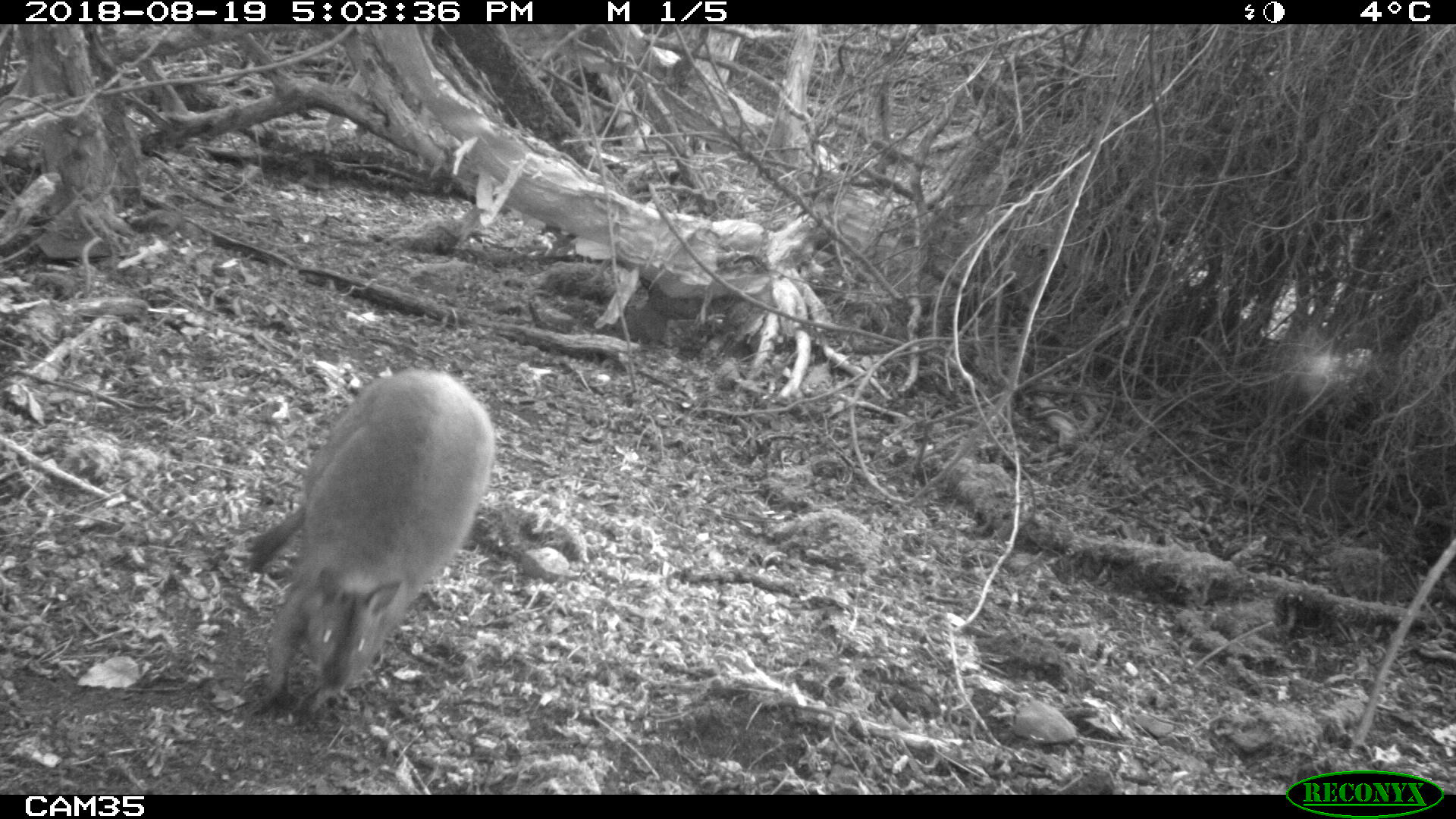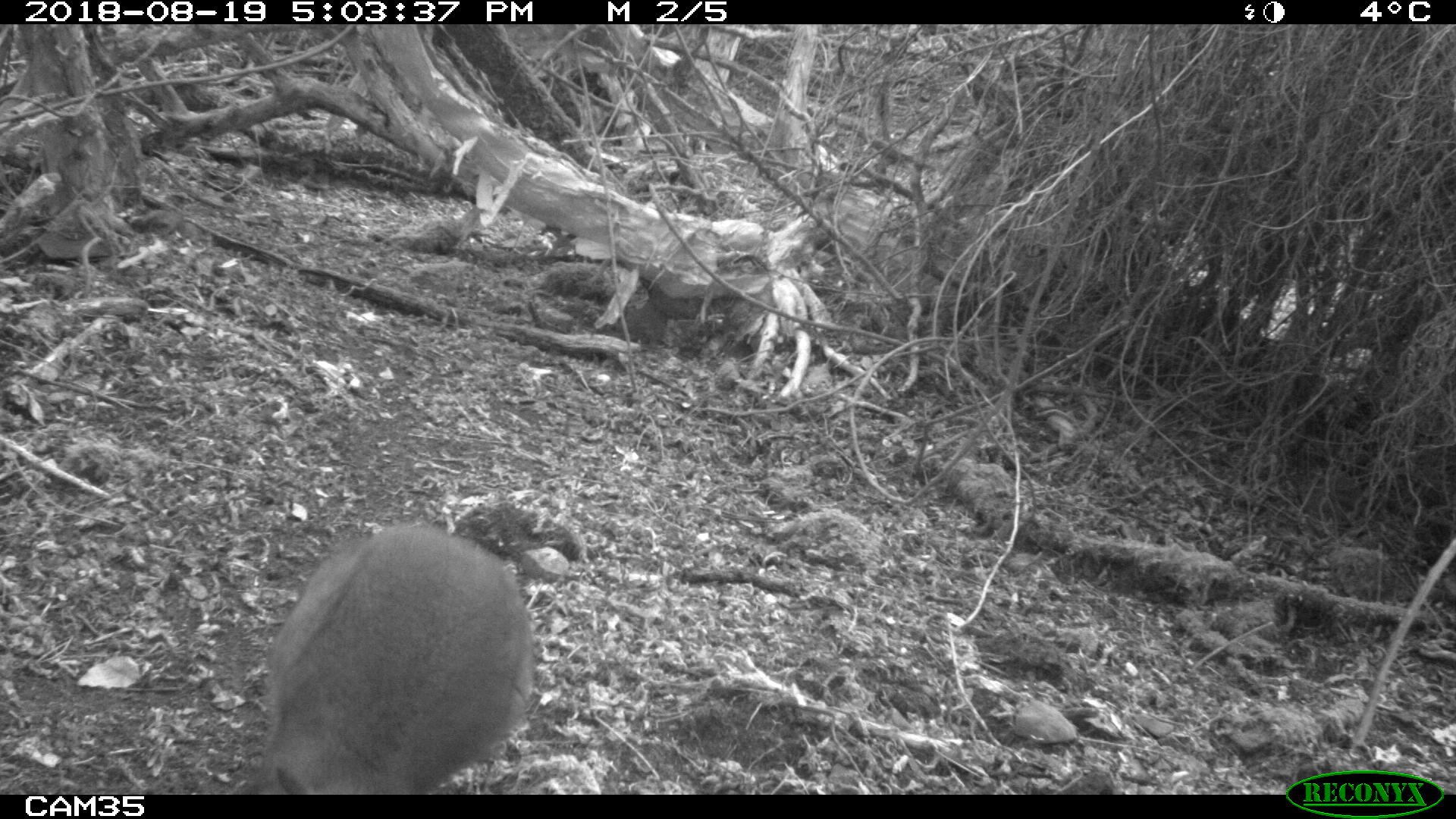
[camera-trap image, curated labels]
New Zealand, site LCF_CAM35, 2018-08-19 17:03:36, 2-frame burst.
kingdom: Animalia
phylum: Chordata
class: Mammalia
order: Diprotodontia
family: Macropodidae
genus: Notamacropus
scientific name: Notamacropus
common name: wallaby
Wallaby (Notamacropus).